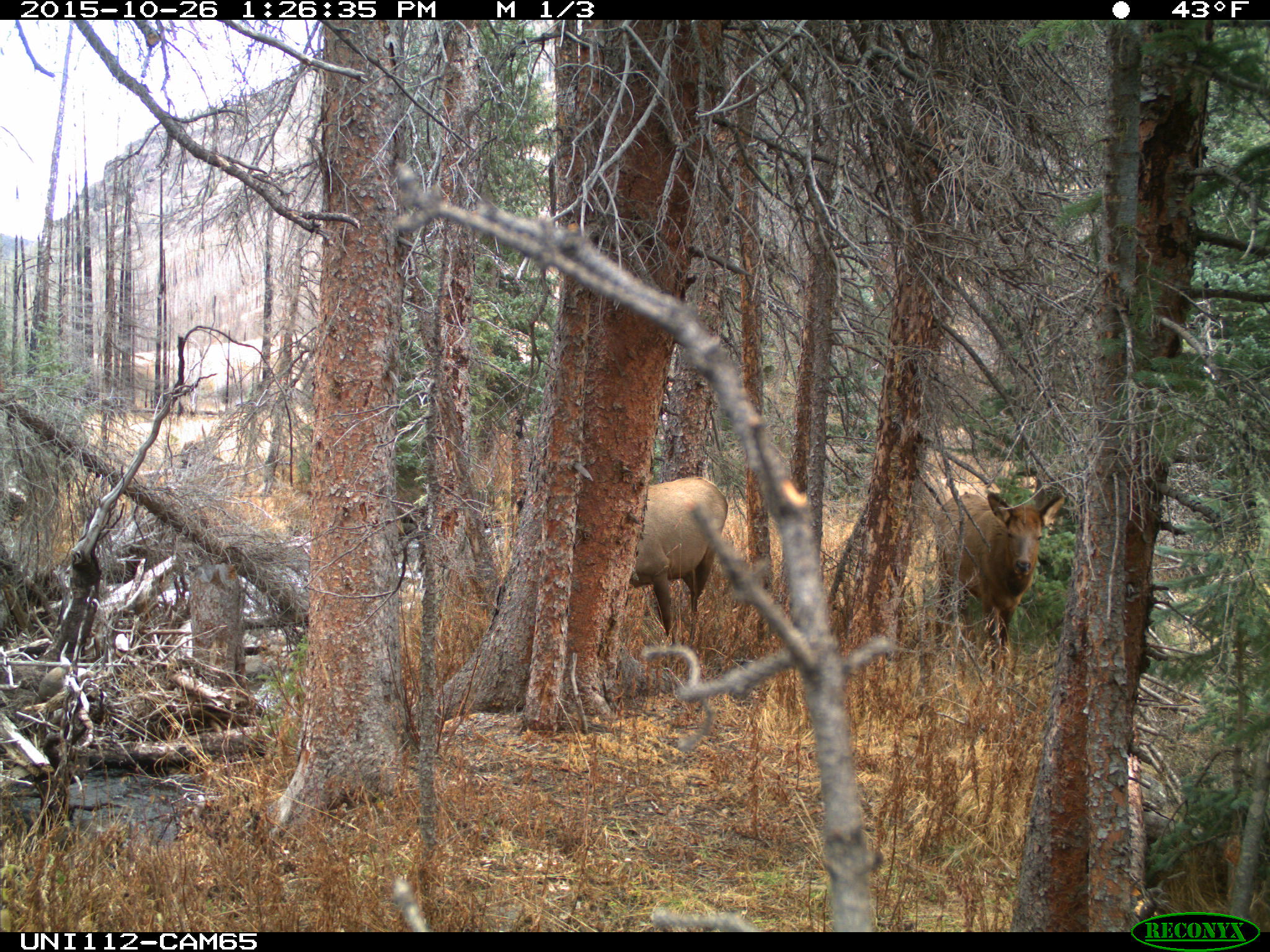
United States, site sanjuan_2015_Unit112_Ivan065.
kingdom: Animalia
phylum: Chordata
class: Mammalia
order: Artiodactyla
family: Cervidae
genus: Cervus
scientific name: Cervus elaphus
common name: red deer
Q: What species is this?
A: Cervus elaphus (red deer).